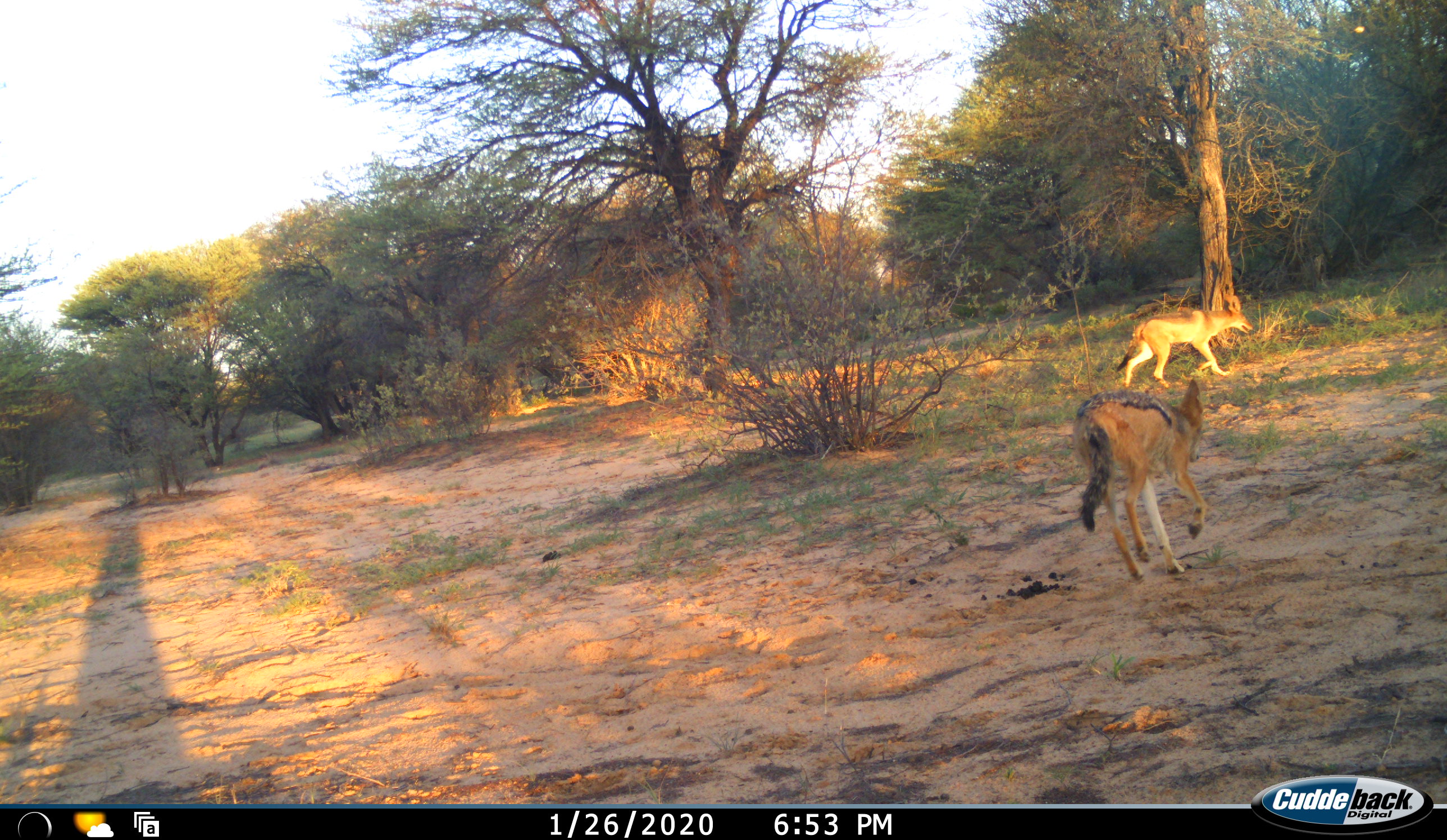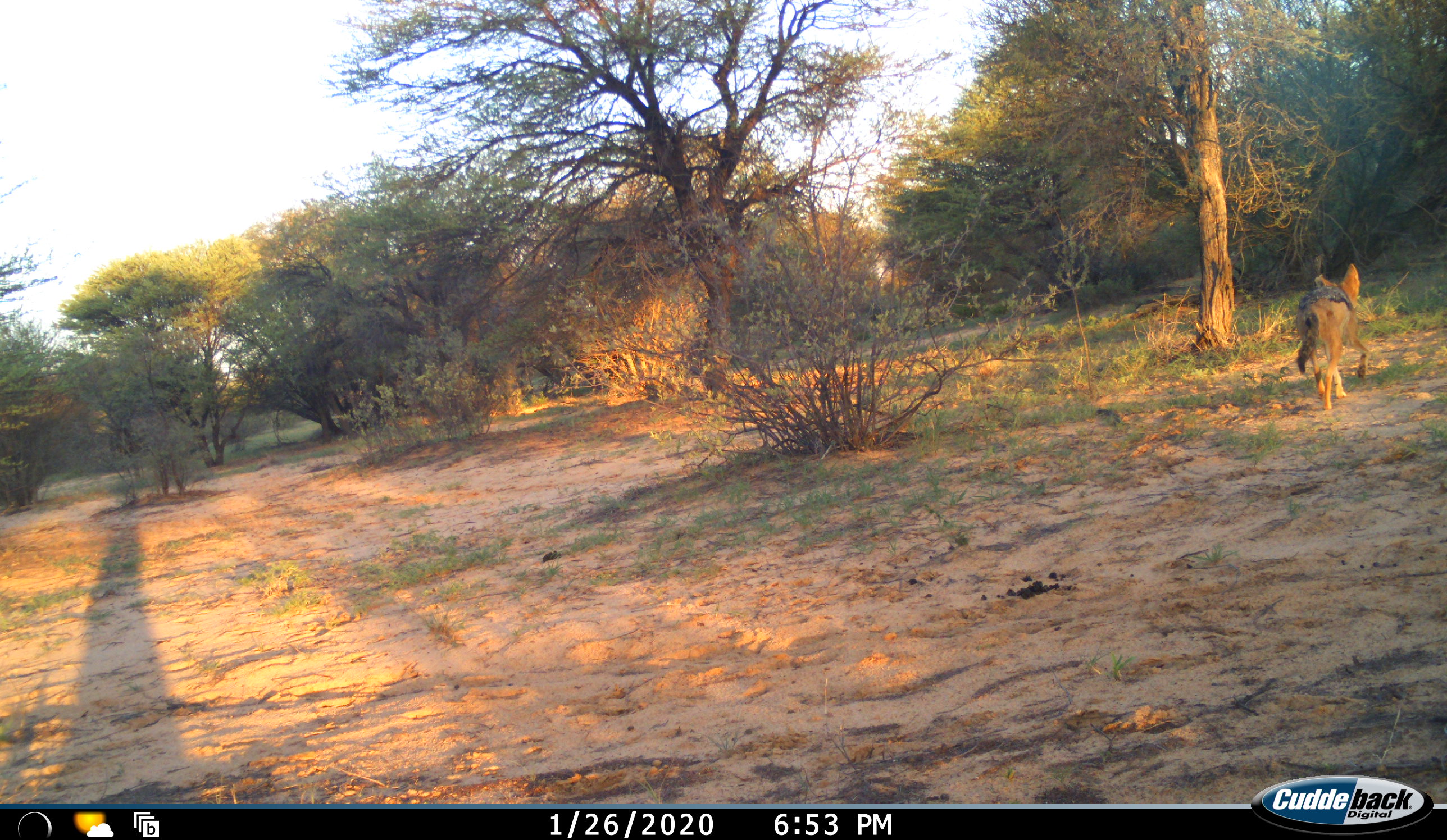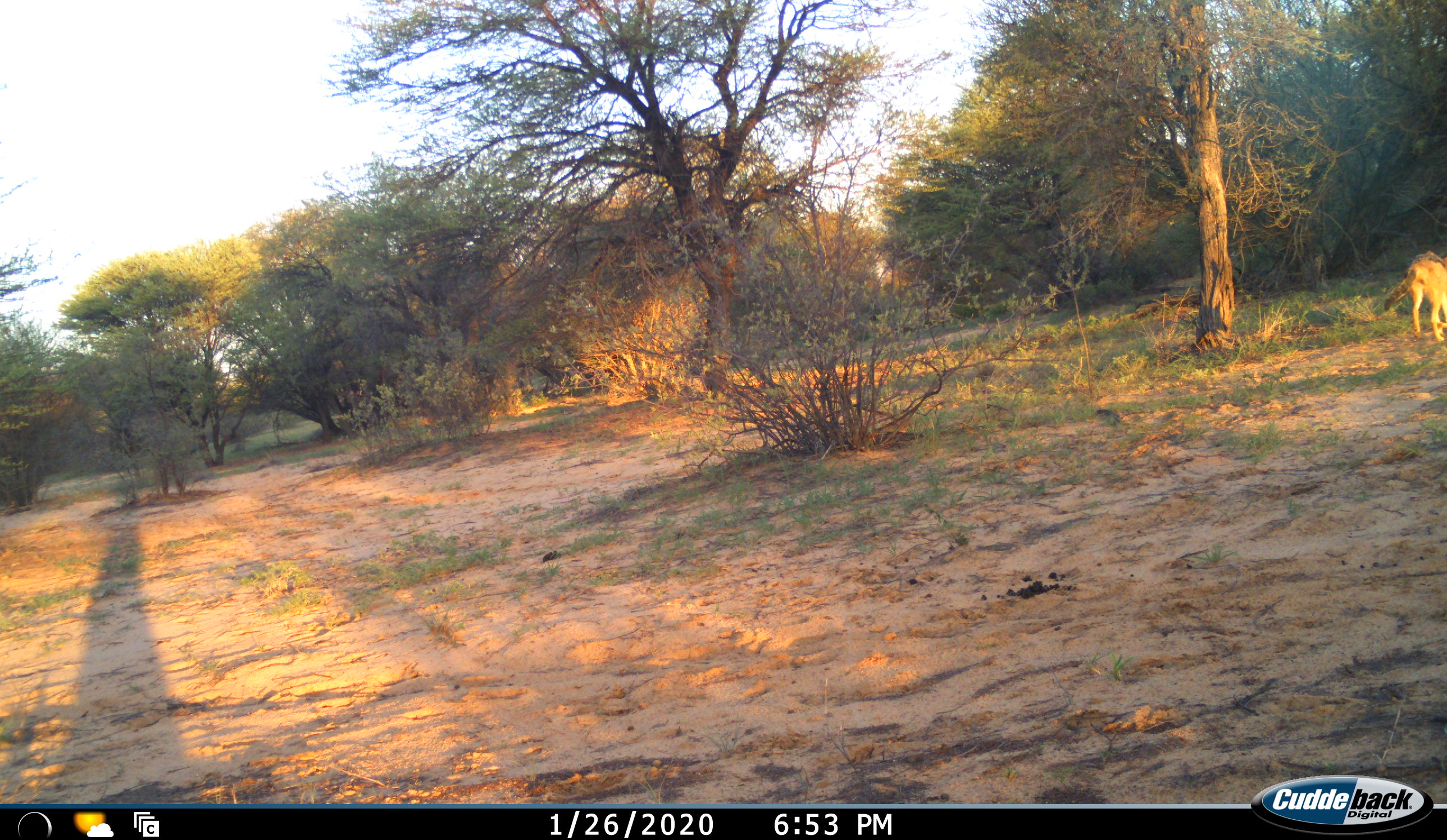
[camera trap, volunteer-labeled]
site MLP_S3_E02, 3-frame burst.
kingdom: Animalia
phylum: Chordata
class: Mammalia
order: Carnivora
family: Canidae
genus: Lupulella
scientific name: Lupulella mesomelas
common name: black-backed jackal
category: jackalblackbacked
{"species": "jackalblackbacked (black-backed jackal) (Lupulella mesomelas)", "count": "2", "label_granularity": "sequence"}